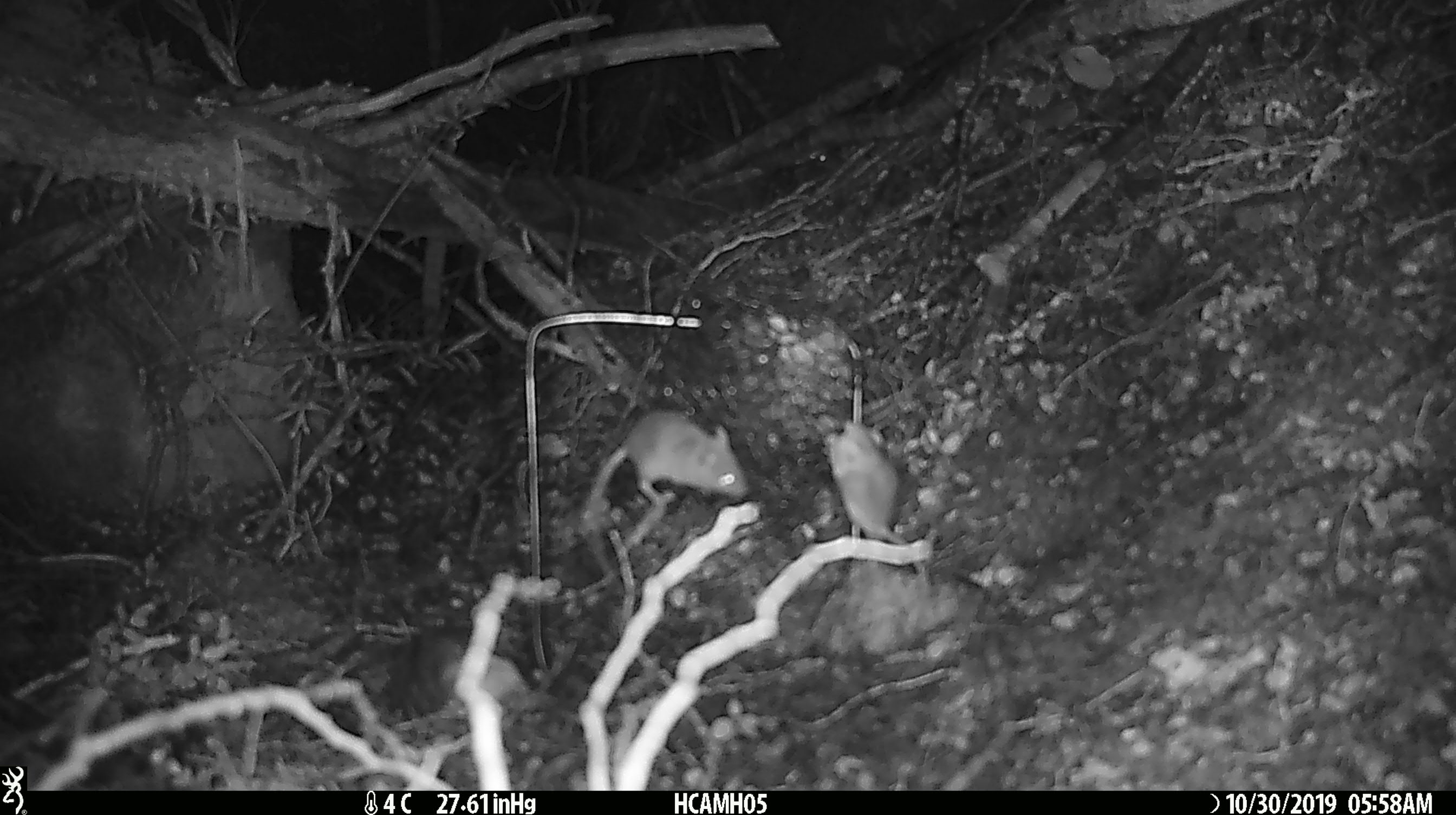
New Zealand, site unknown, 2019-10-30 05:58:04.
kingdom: Animalia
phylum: Chordata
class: Mammalia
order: Rodentia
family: Muridae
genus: Mus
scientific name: Mus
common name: mouse